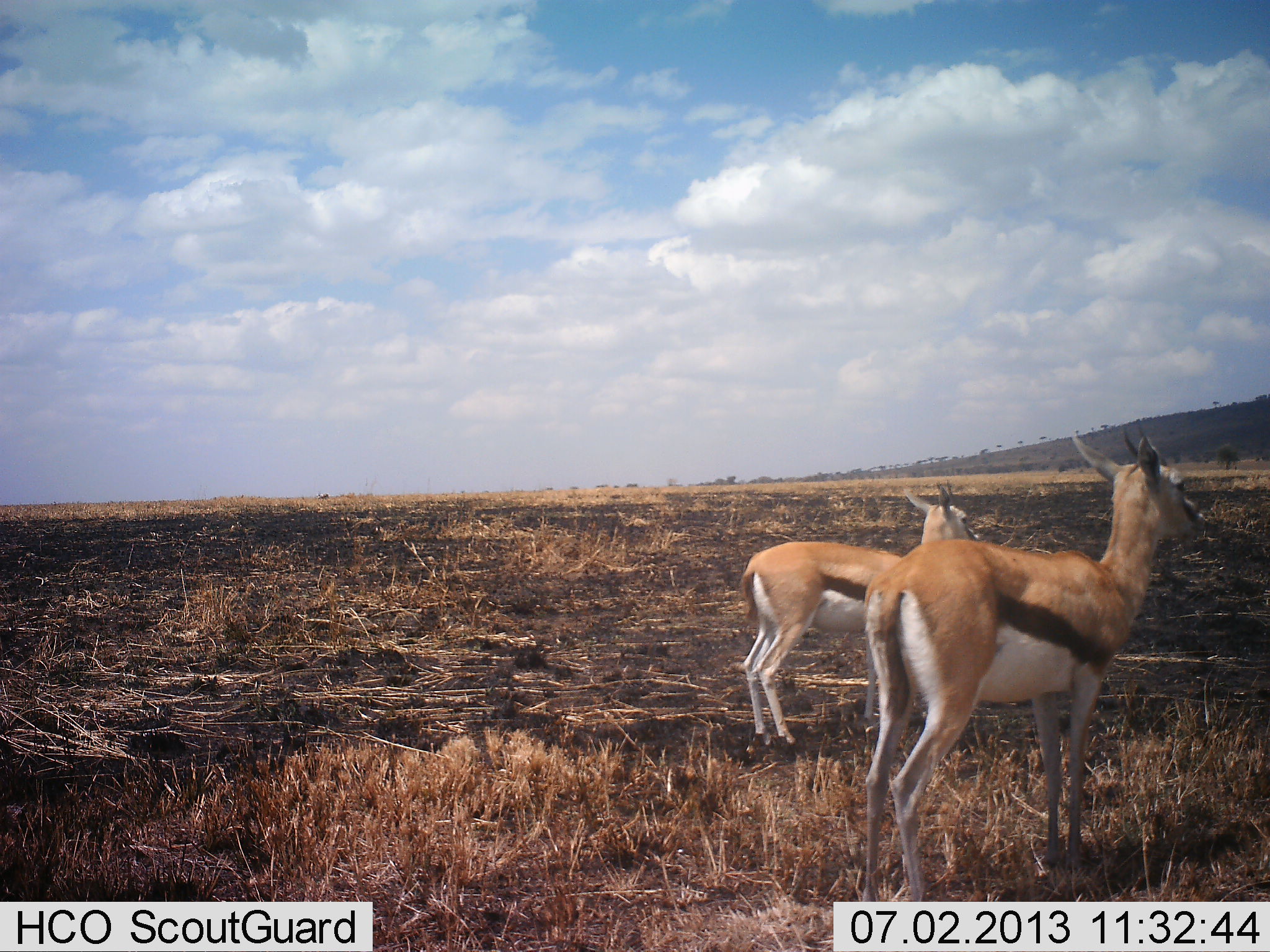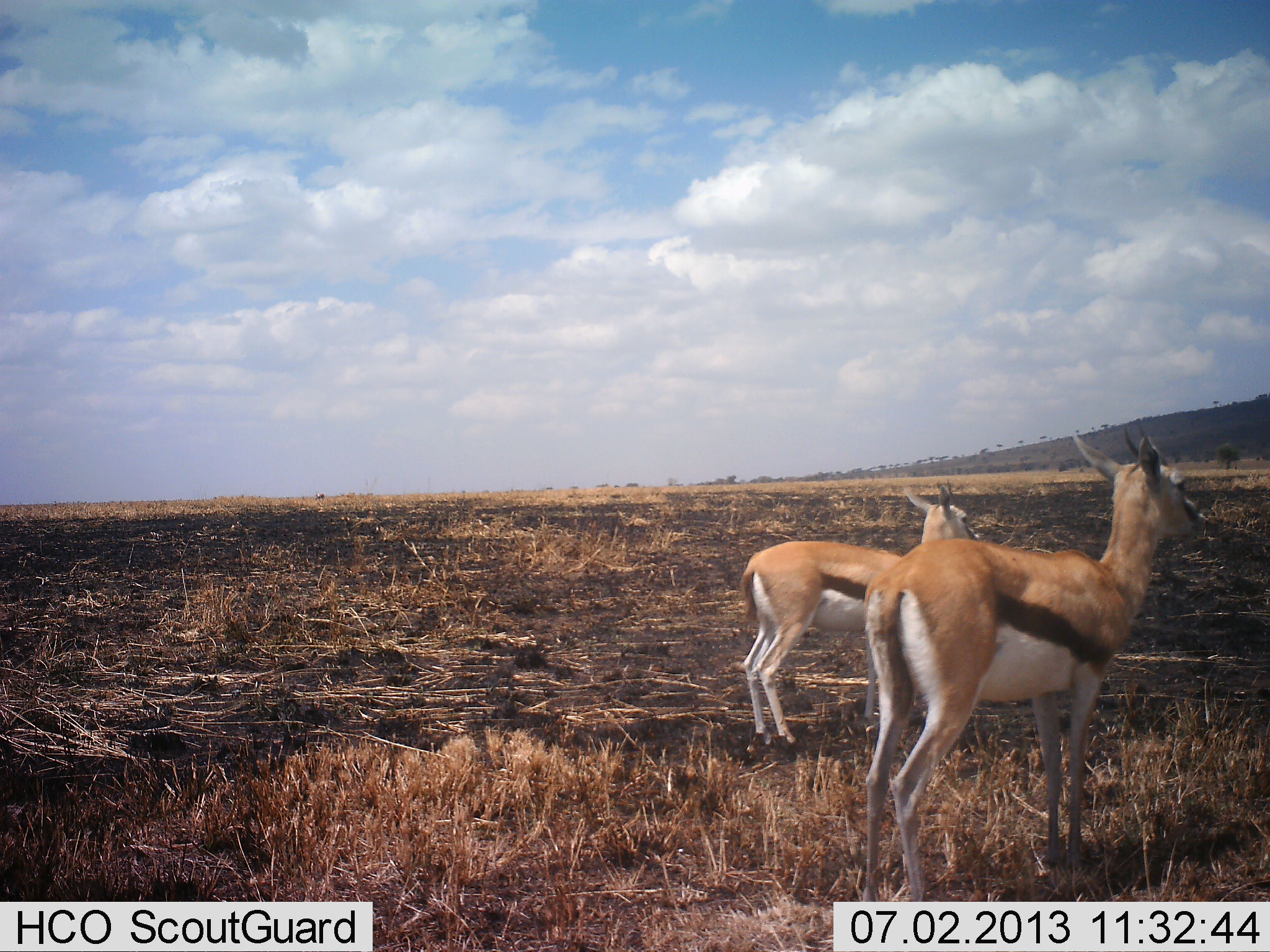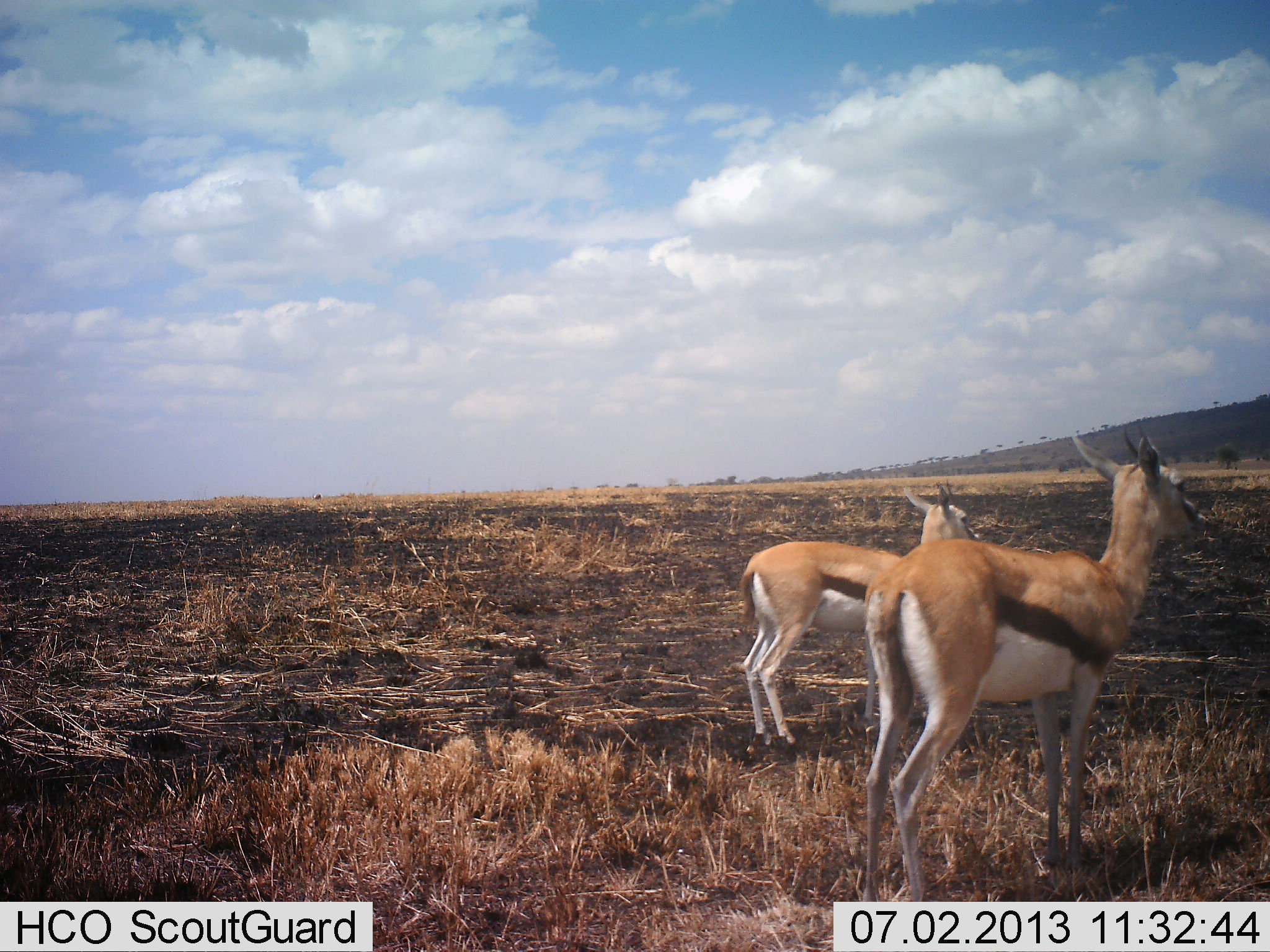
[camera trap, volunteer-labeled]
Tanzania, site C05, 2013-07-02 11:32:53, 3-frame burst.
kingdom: Animalia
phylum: Chordata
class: Mammalia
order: Artiodactyla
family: Bovidae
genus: Eudorcas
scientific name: Eudorcas thomsonii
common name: thomson's gazelle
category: gazellethomsons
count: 2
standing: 96%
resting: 4%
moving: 0%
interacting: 4%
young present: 0%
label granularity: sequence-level